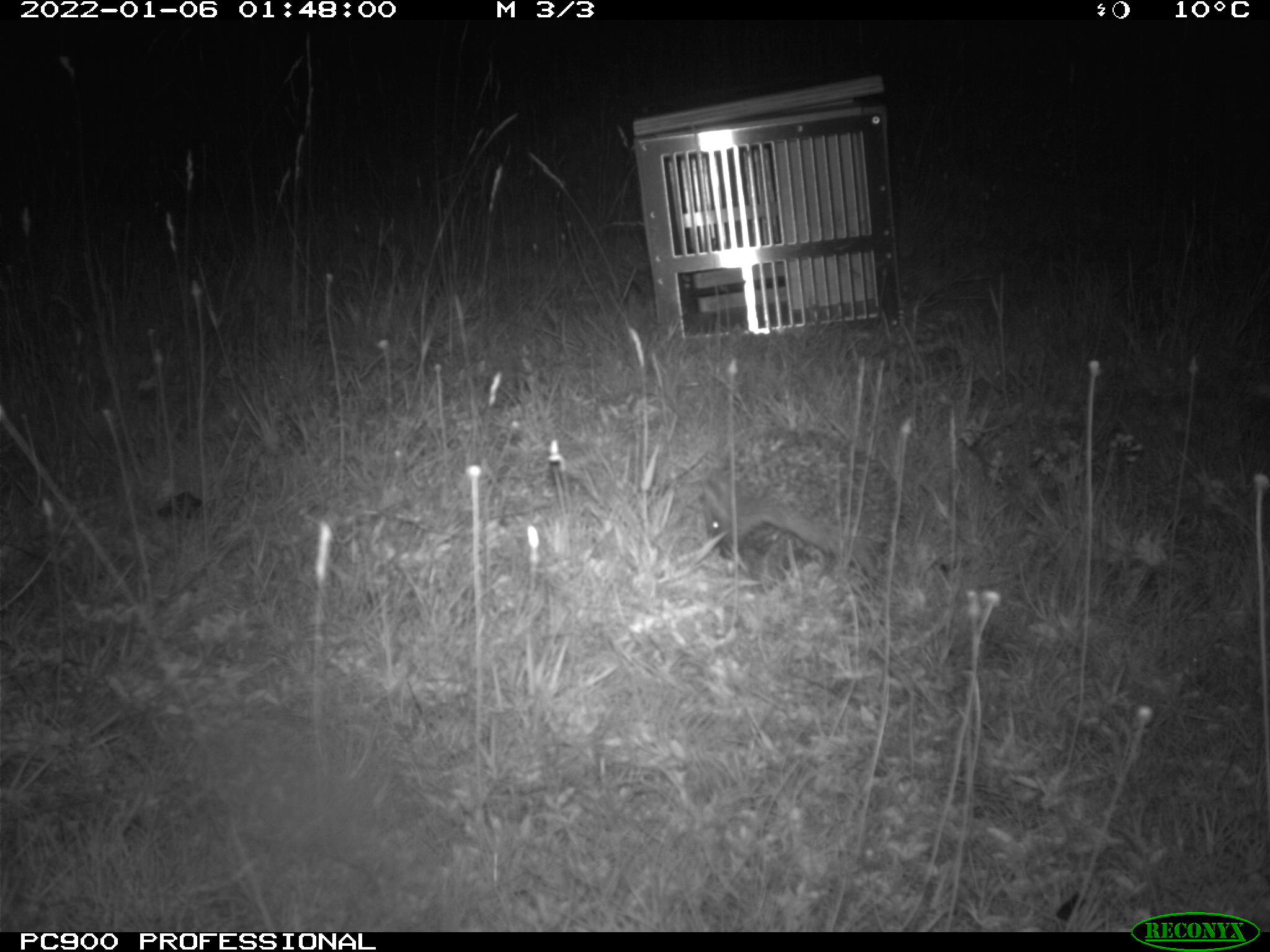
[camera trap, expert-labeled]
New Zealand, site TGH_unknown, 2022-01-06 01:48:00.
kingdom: Animalia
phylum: Chordata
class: Mammalia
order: Eulipotyphla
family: Erinaceidae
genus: Erinaceus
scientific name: Erinaceus europaeus europaeus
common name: european hedgehog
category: hedgehog